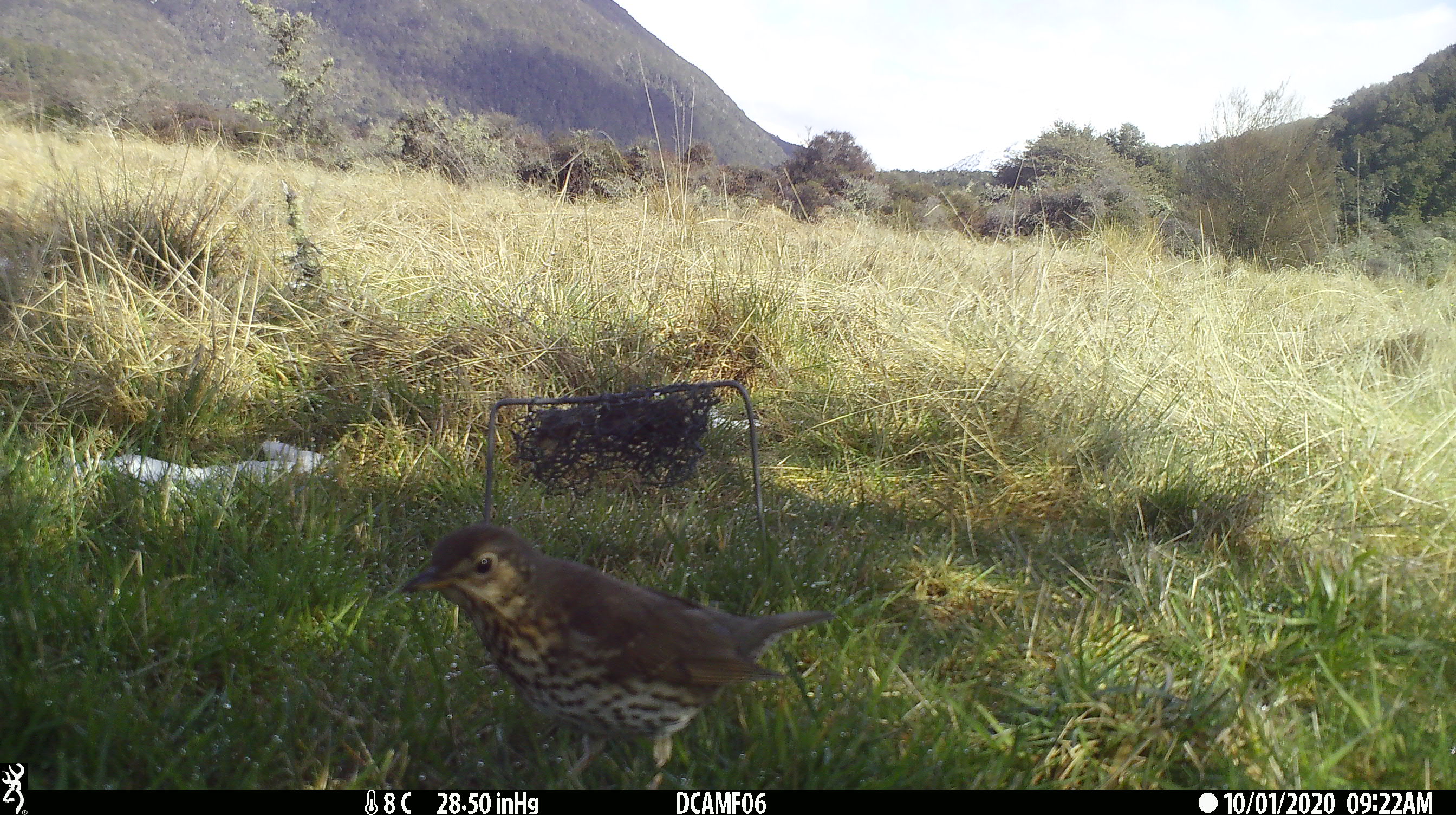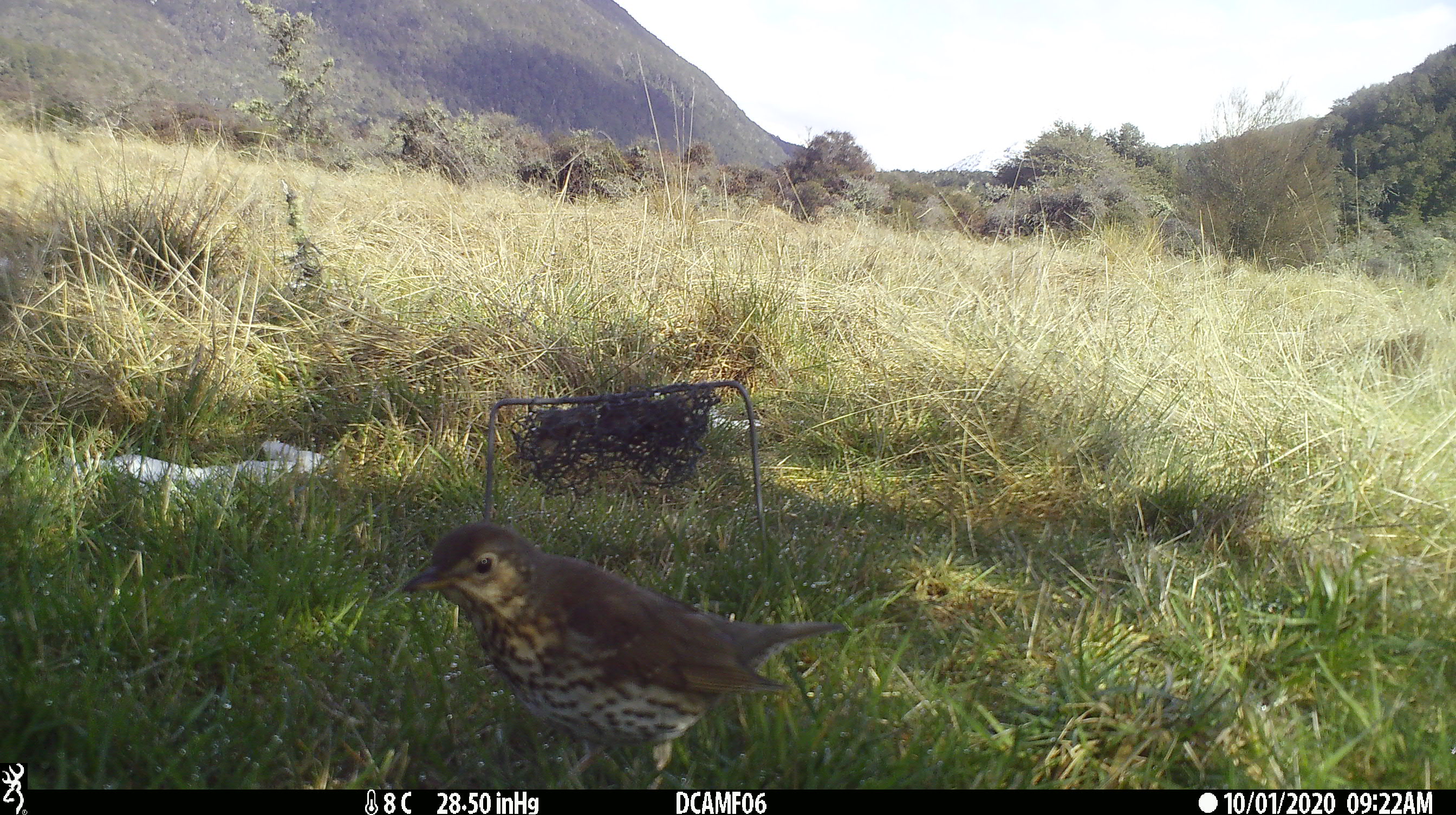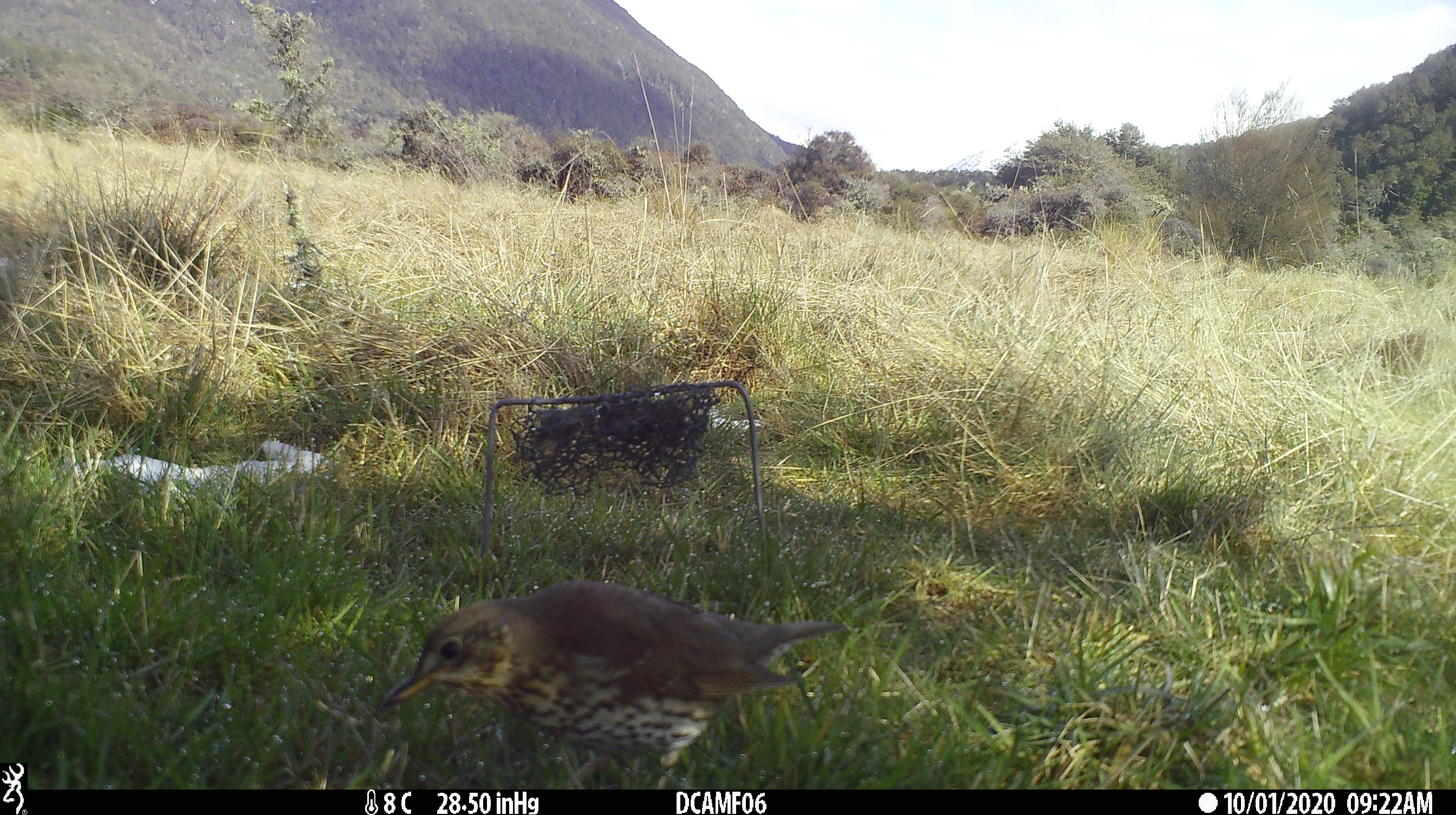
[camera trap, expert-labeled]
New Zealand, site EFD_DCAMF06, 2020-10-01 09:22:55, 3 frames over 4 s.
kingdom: Animalia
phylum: Chordata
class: Aves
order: Passeriformes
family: Turdidae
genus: Turdus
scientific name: Turdus philomelos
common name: song thrush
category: thrush